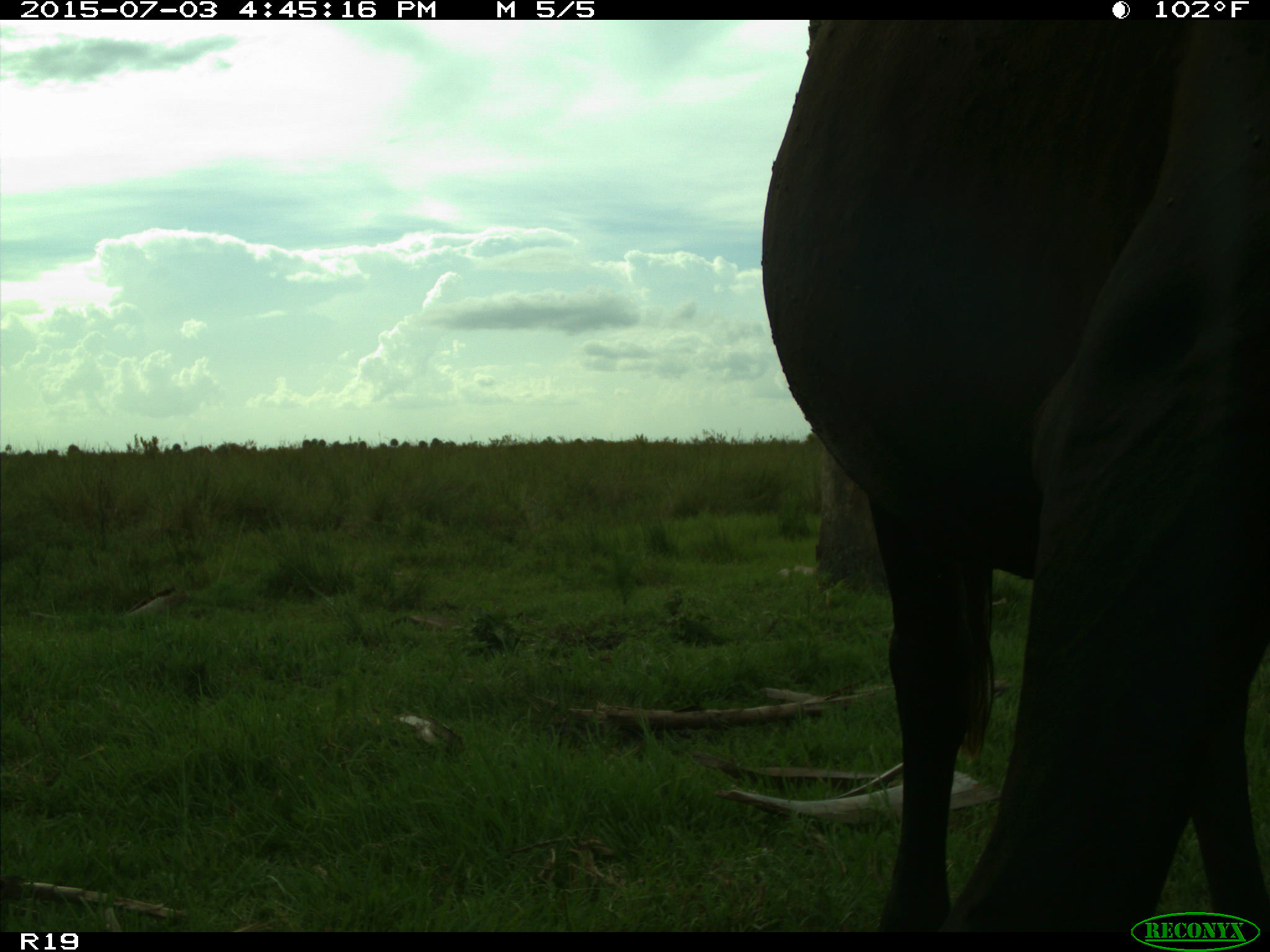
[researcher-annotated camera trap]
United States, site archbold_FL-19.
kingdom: Animalia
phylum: Chordata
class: Mammalia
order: Artiodactyla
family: Bovidae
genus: Bos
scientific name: Bos taurus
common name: domestic cow